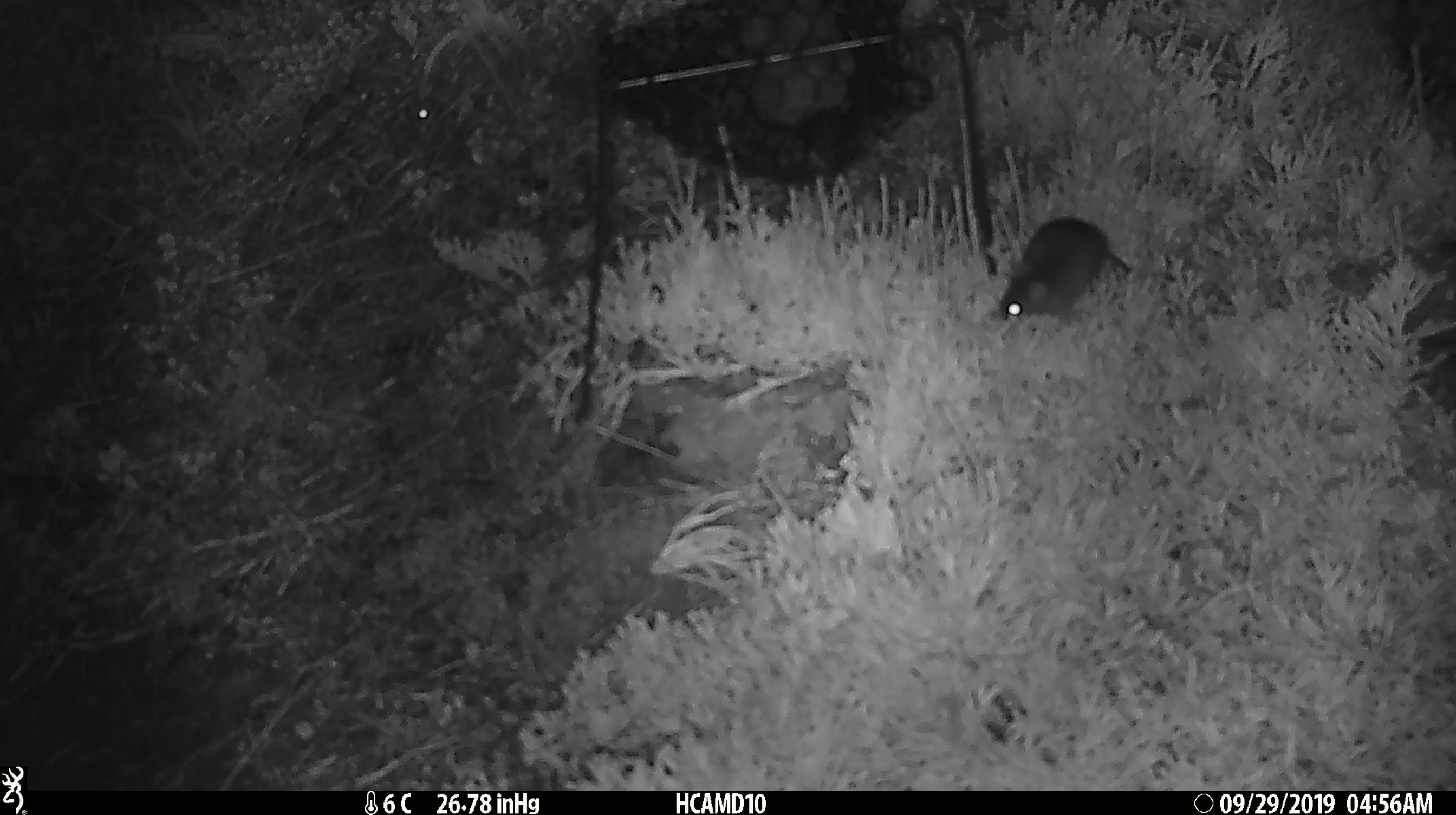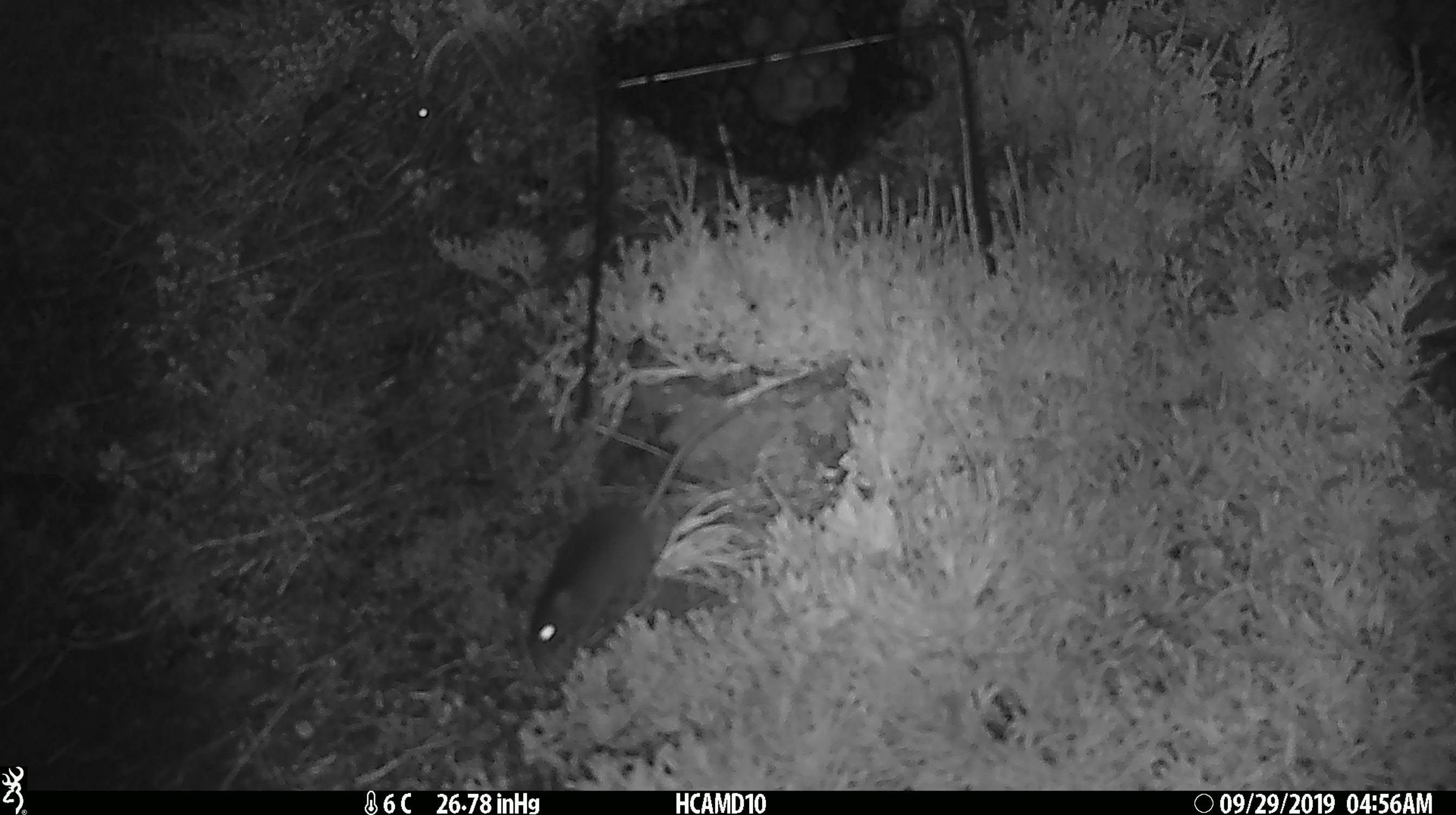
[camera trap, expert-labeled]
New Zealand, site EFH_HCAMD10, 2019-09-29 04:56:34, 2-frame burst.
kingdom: Animalia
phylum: Chordata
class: Mammalia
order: Rodentia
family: Muridae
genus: Mus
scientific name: Mus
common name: mouse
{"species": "mouse (Mus)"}